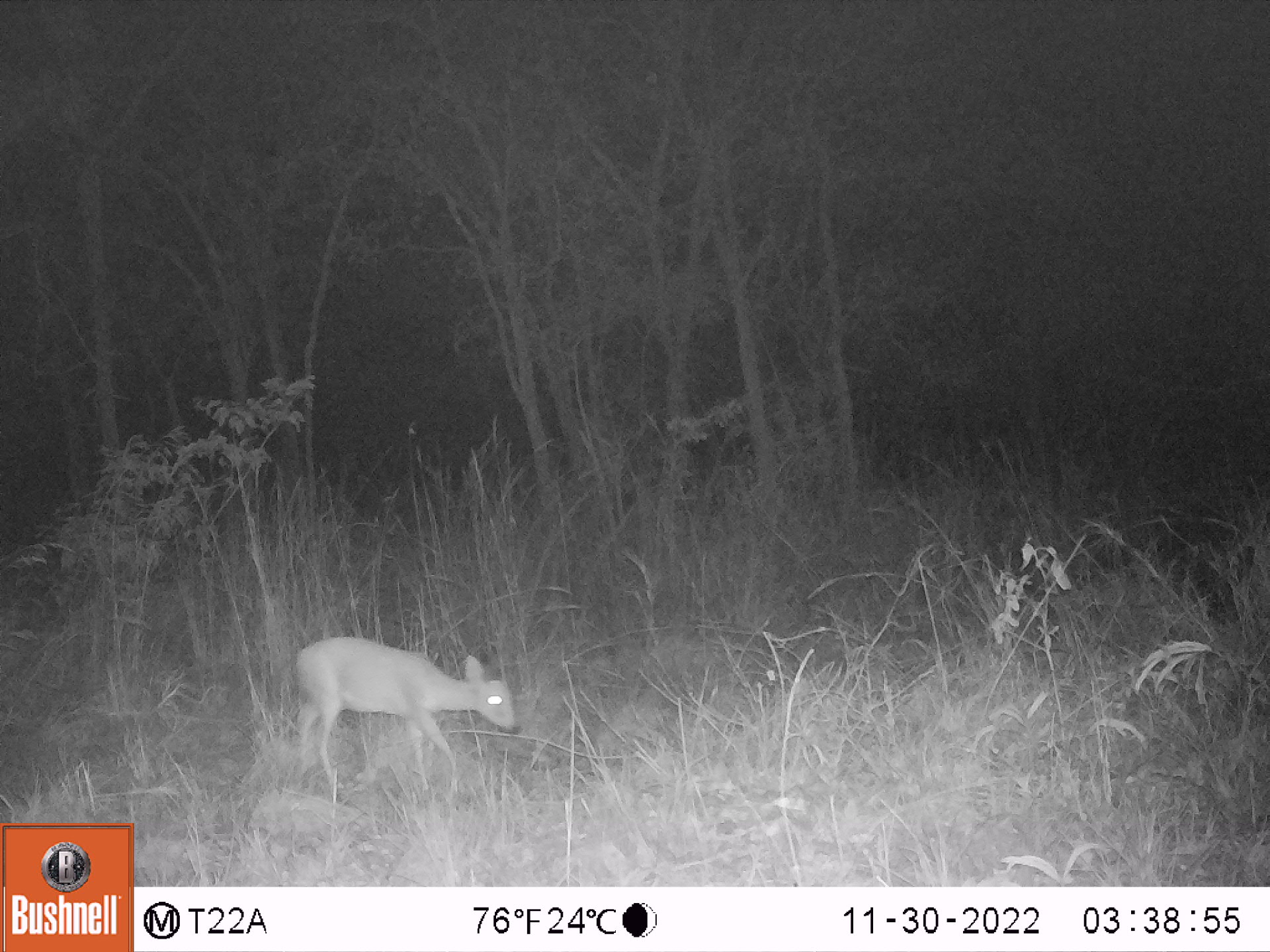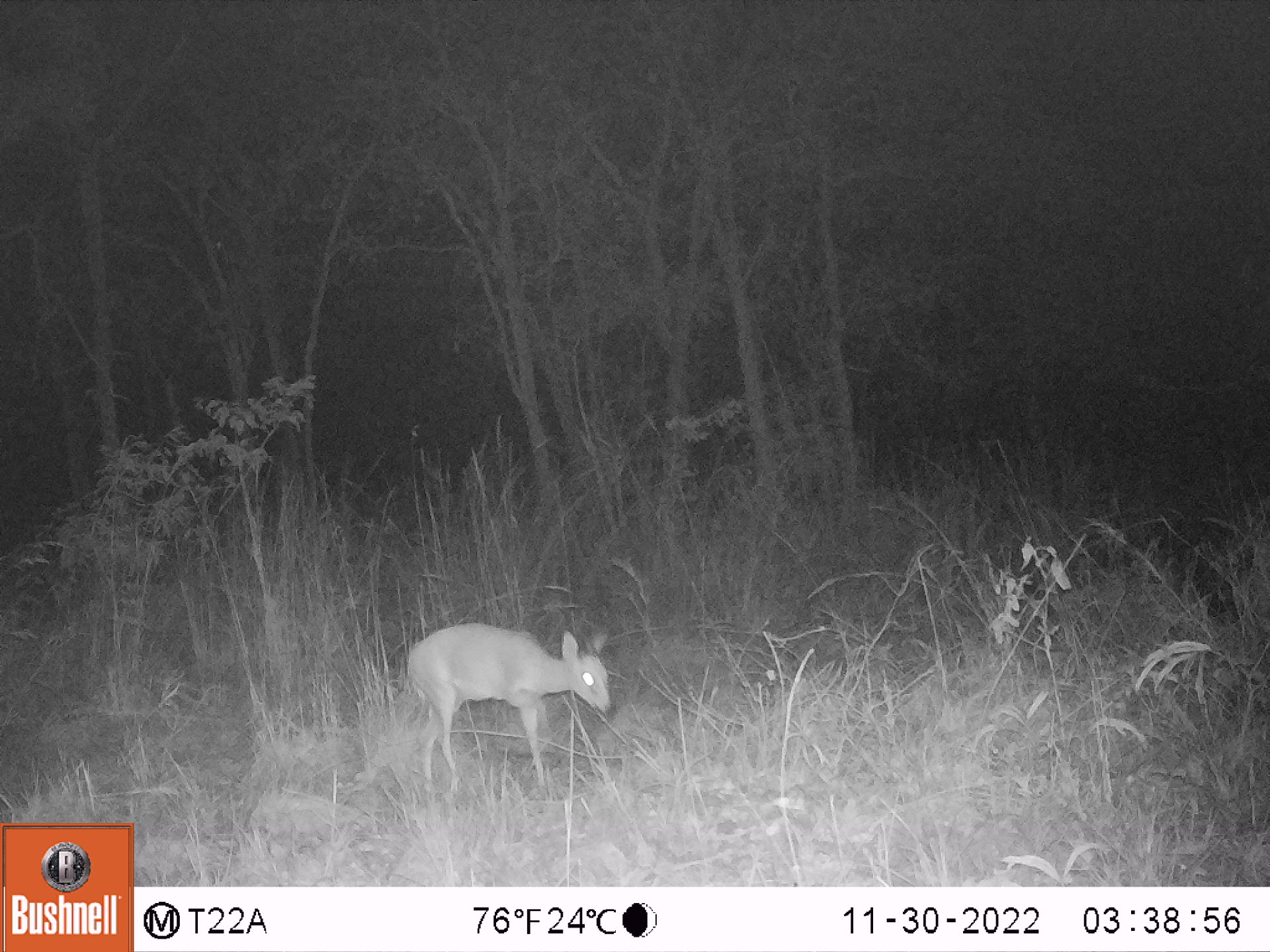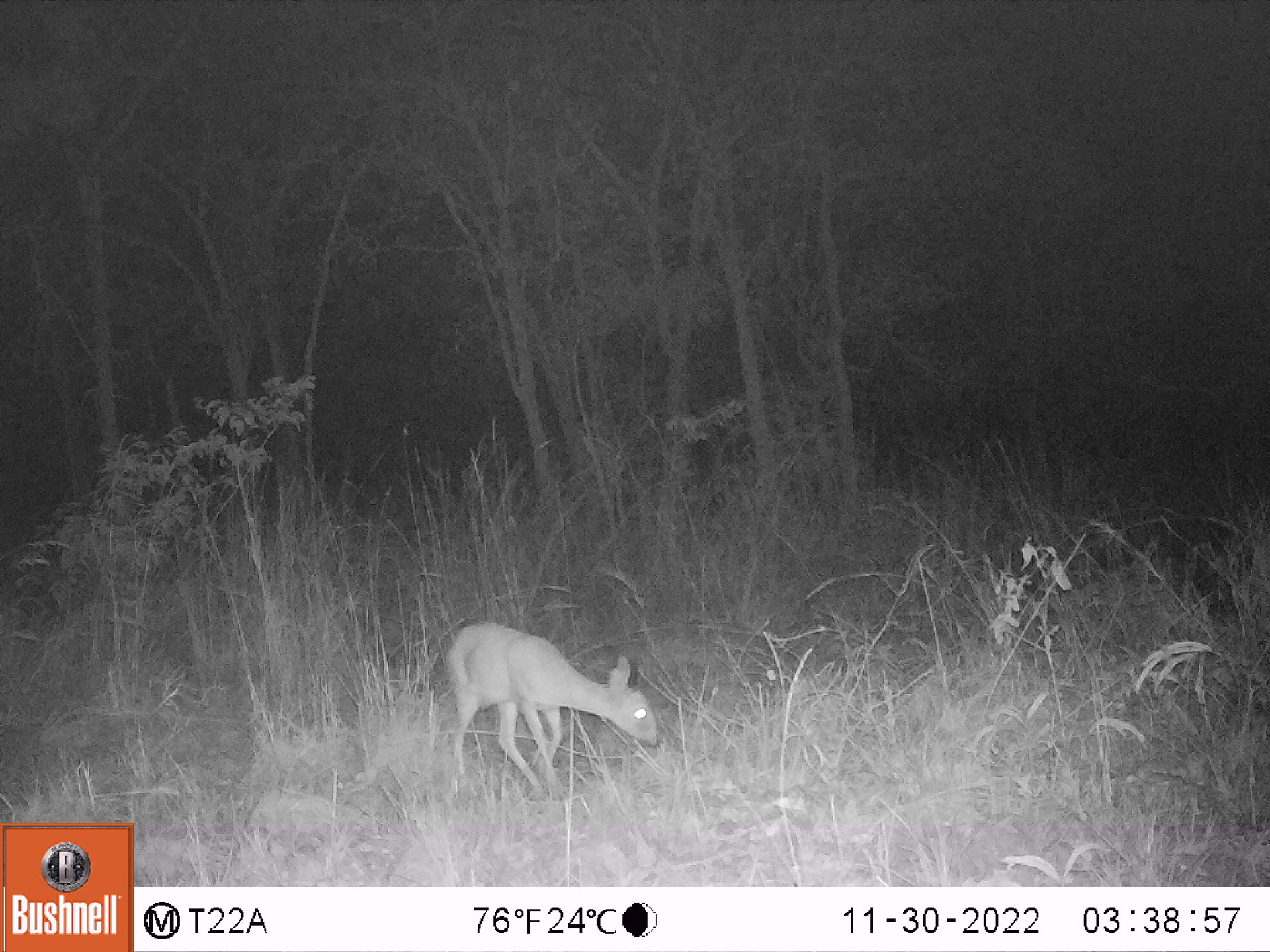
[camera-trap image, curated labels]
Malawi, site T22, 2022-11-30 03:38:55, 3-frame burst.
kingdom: Animalia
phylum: Chordata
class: Mammalia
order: Artiodactyla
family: Bovidae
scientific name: Antilopinae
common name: small antelope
Small antelope (Antilopinae), count 1.